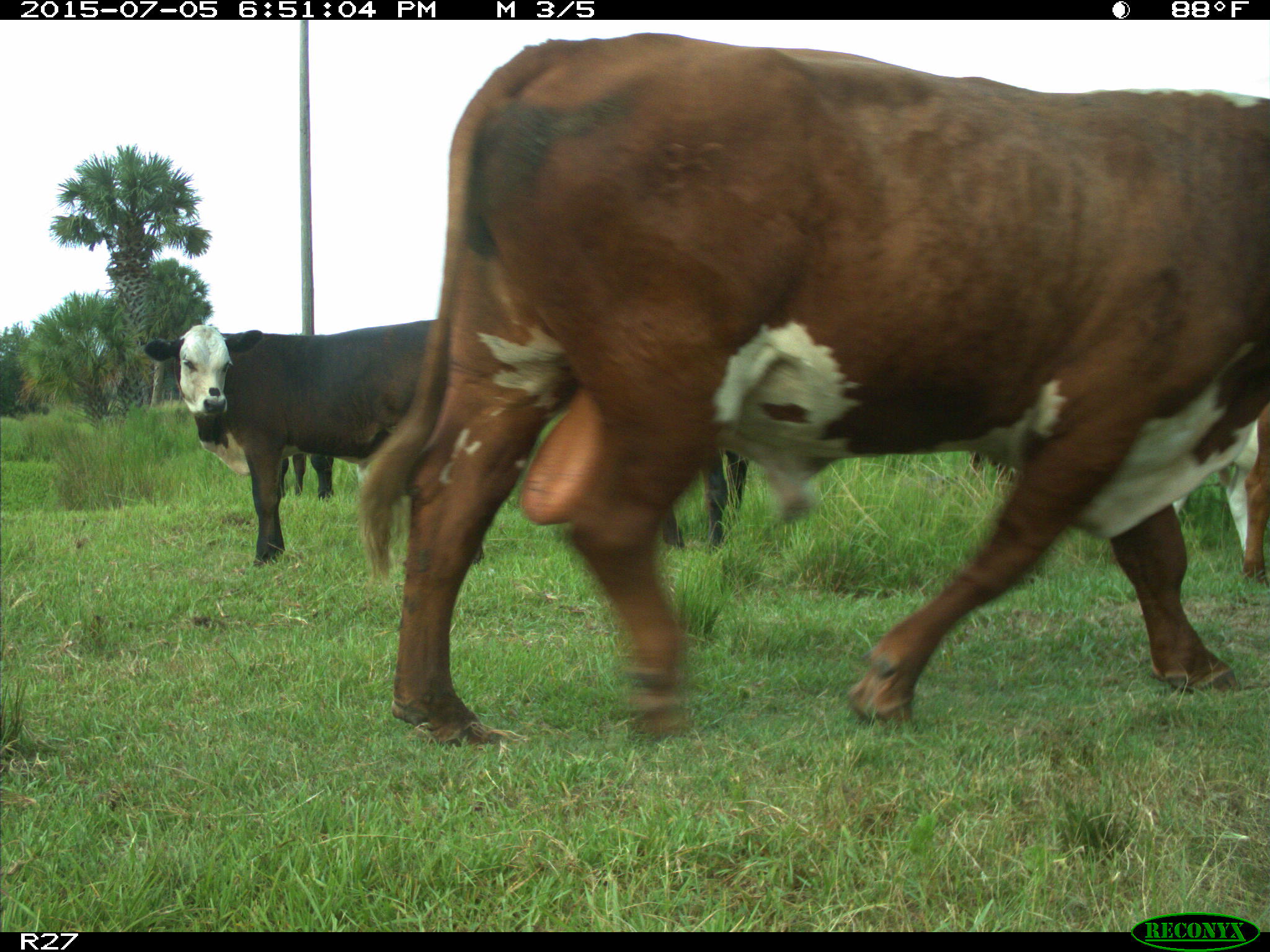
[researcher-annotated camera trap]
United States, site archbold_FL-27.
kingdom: Animalia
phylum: Chordata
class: Mammalia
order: Artiodactyla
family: Bovidae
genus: Bos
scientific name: Bos taurus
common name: domestic cow